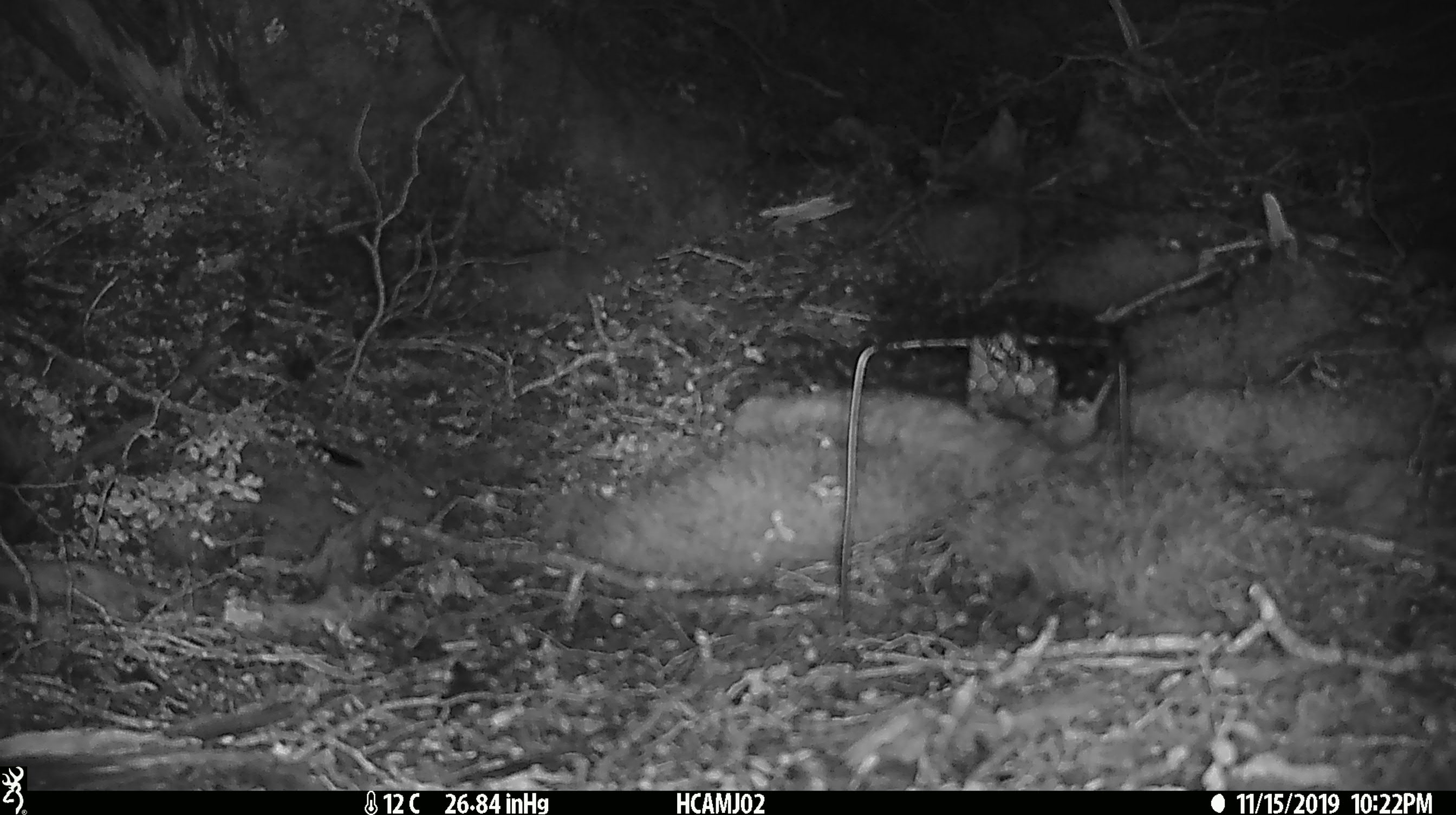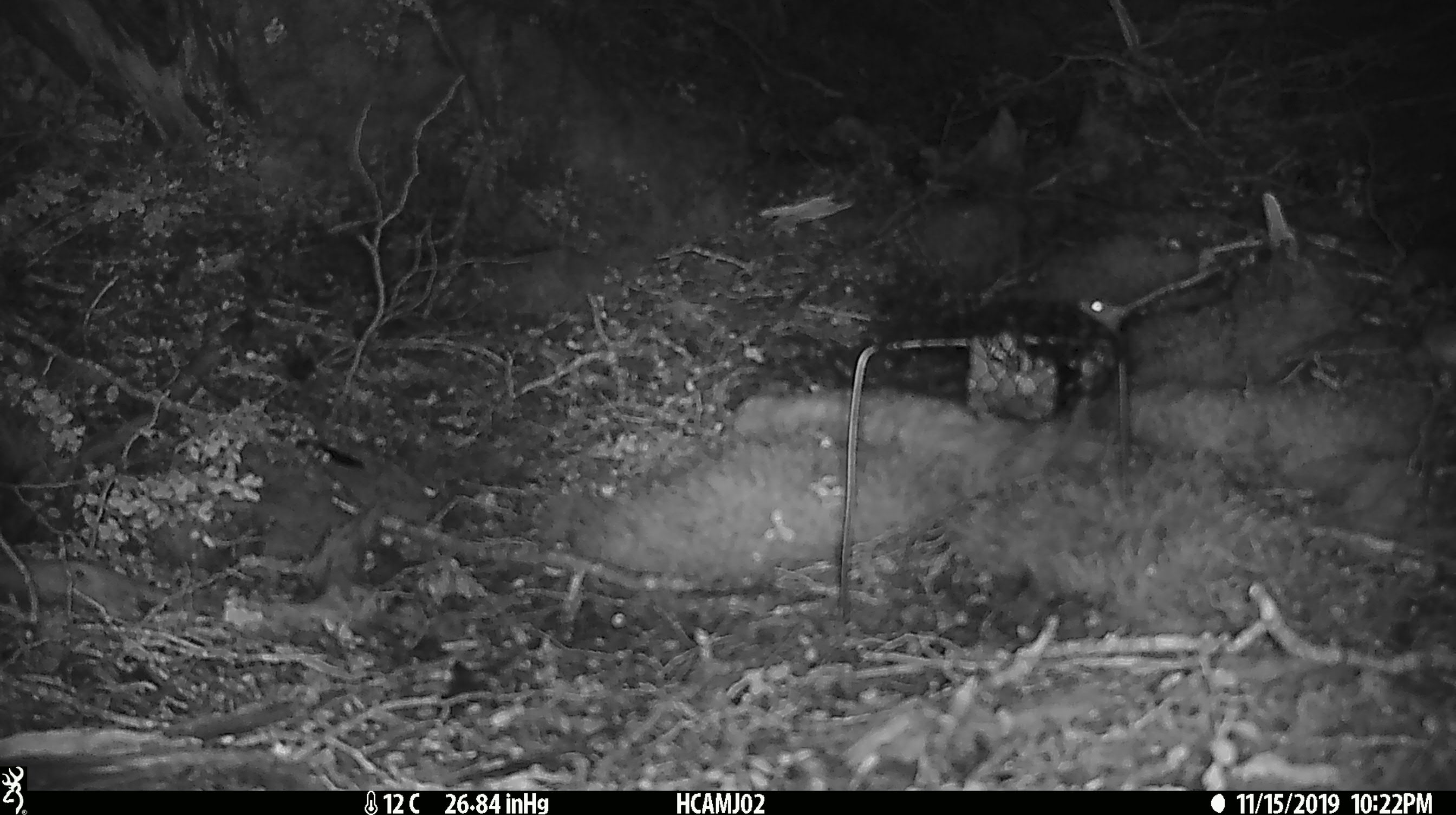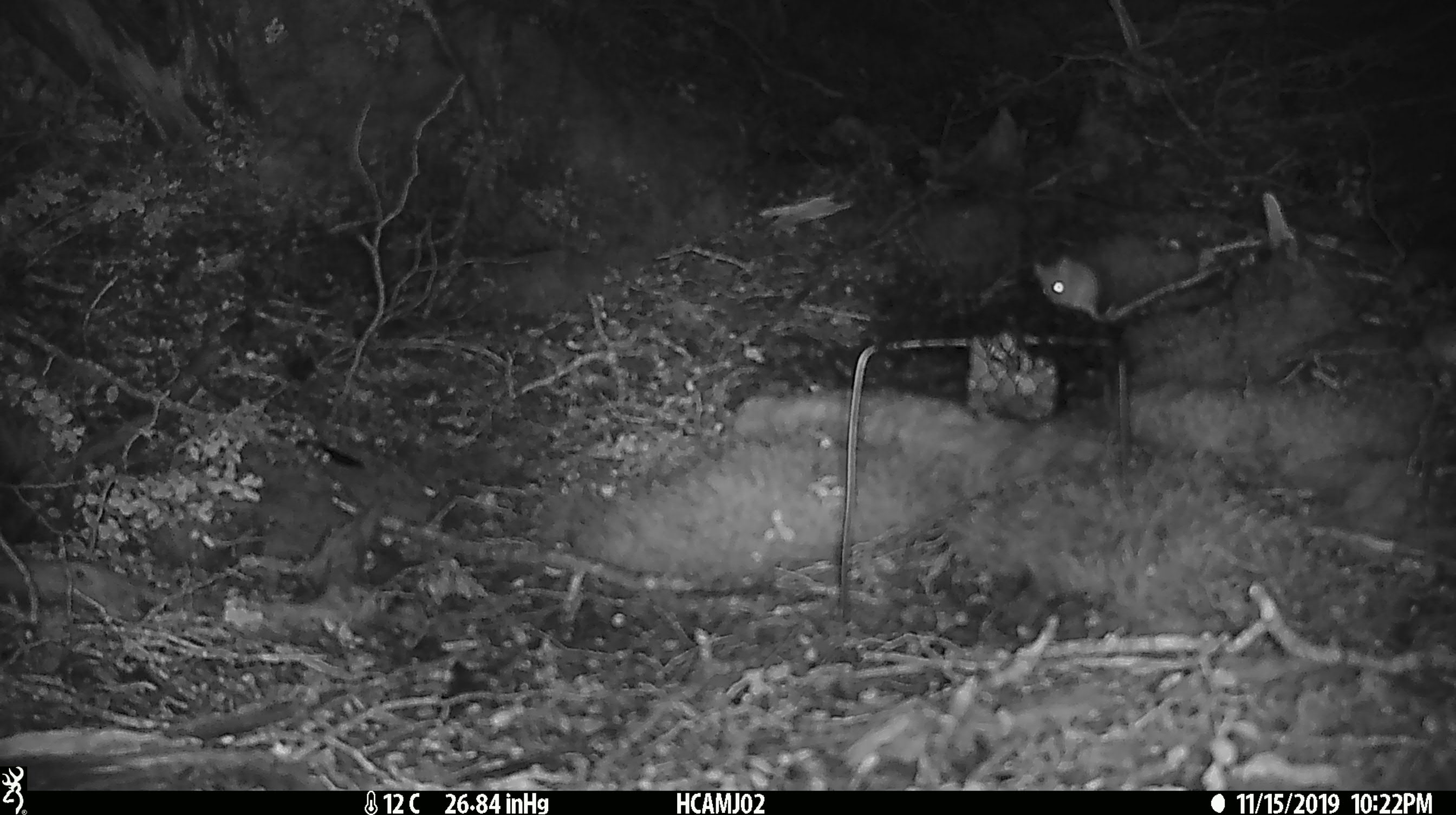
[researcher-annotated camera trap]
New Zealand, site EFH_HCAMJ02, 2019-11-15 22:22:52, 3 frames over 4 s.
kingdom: Animalia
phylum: Chordata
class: Mammalia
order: Rodentia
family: Muridae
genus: Mus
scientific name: Mus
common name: mouse